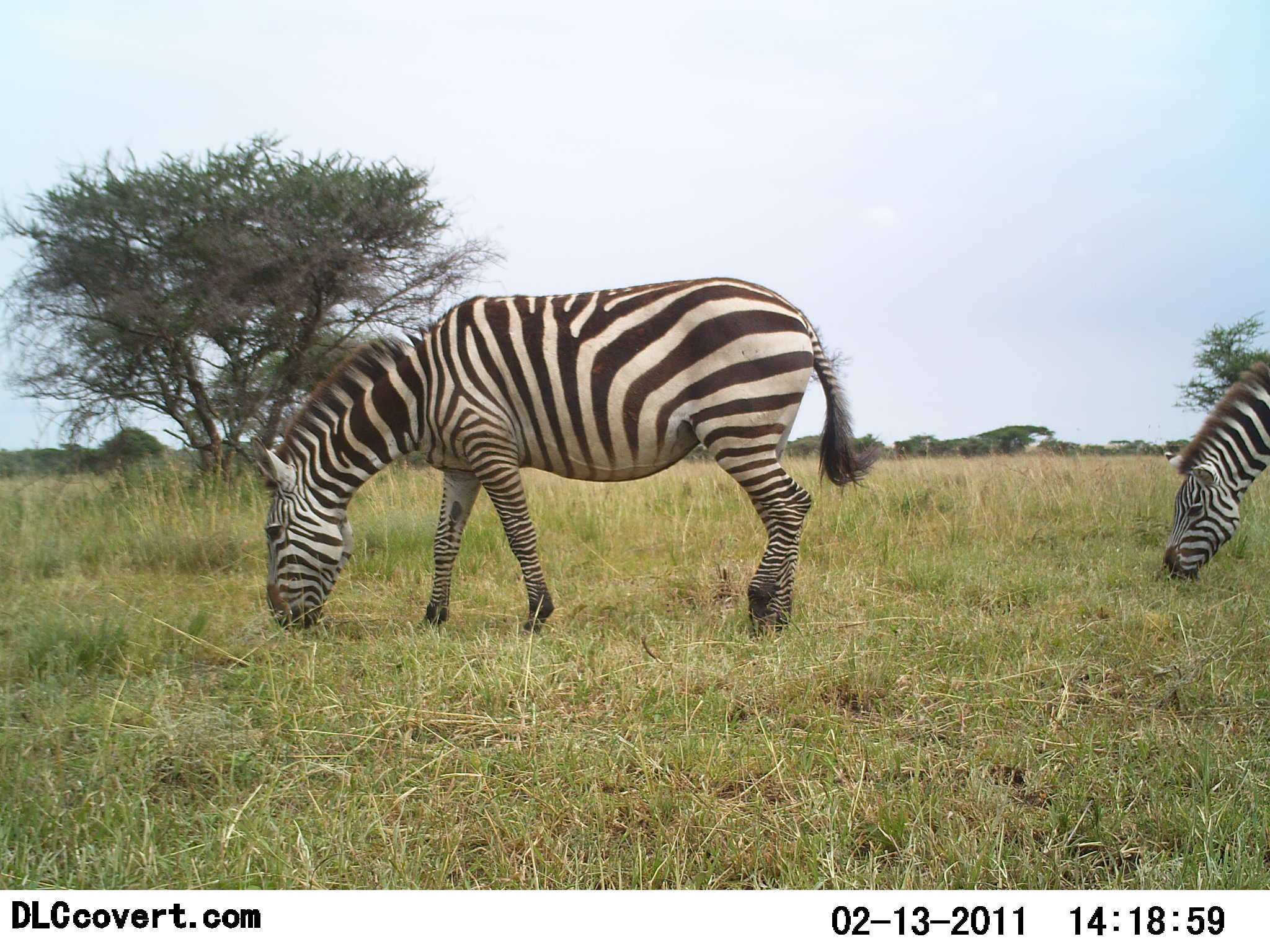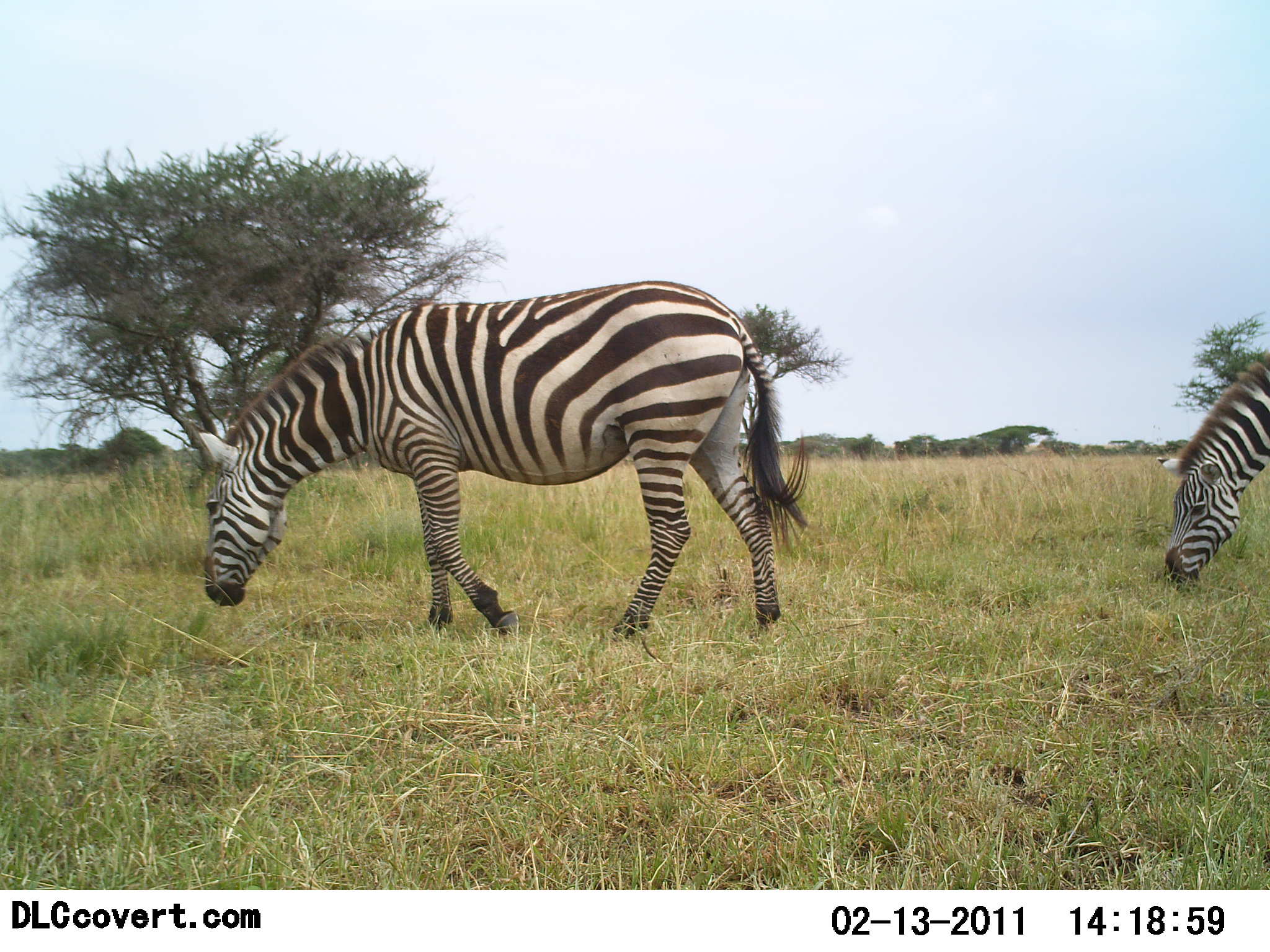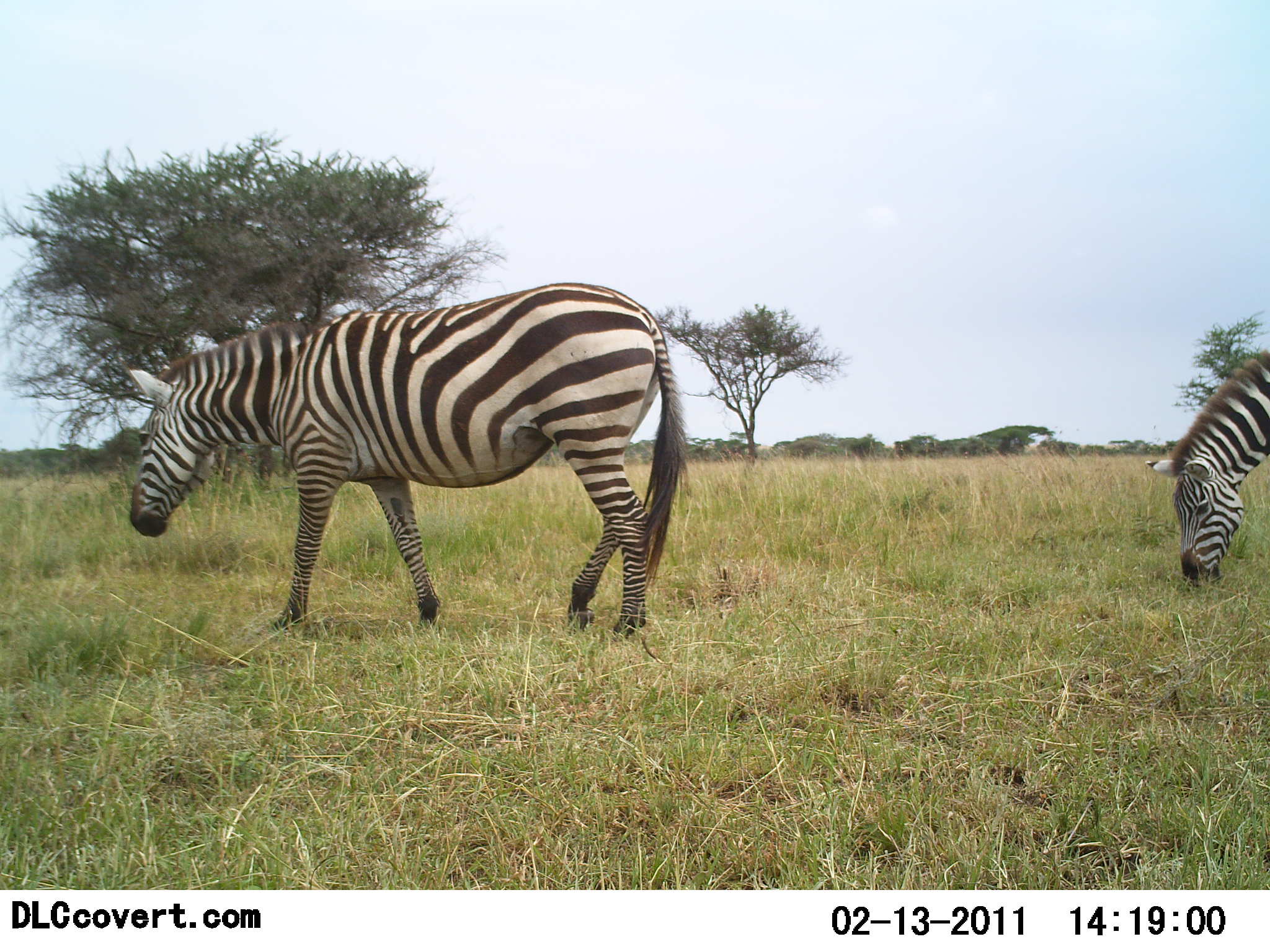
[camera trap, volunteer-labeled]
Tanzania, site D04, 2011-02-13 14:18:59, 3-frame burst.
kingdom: Animalia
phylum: Chordata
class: Mammalia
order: Perissodactyla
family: Equidae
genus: Equus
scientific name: Equus quagga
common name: plains zebra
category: zebra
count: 2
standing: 10%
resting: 0%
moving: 80%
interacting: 0%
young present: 0%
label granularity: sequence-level